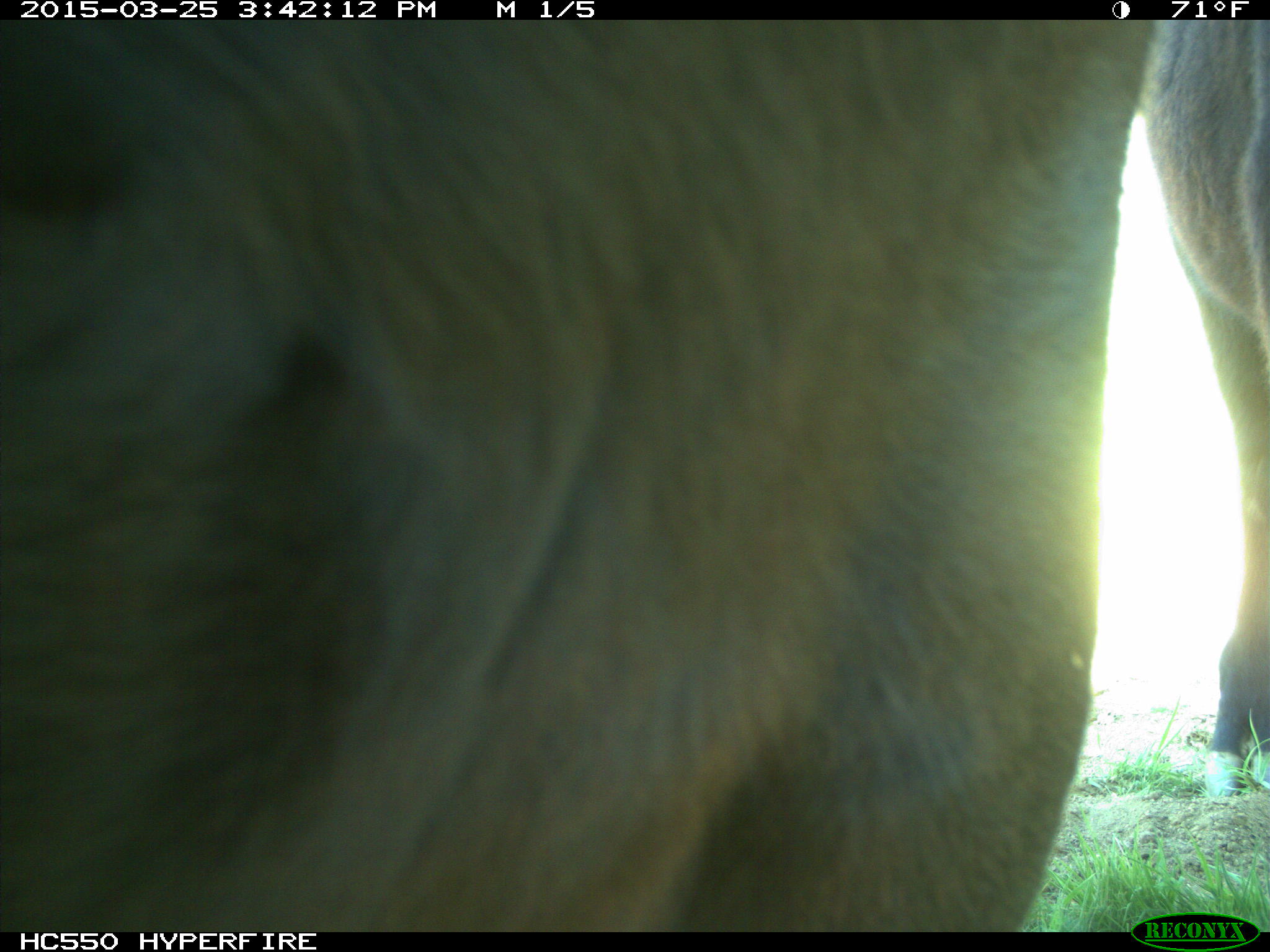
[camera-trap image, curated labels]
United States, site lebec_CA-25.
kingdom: Animalia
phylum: Chordata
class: Mammalia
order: Artiodactyla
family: Bovidae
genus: Bos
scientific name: Bos taurus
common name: domestic cow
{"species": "Bos taurus (domestic cow)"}